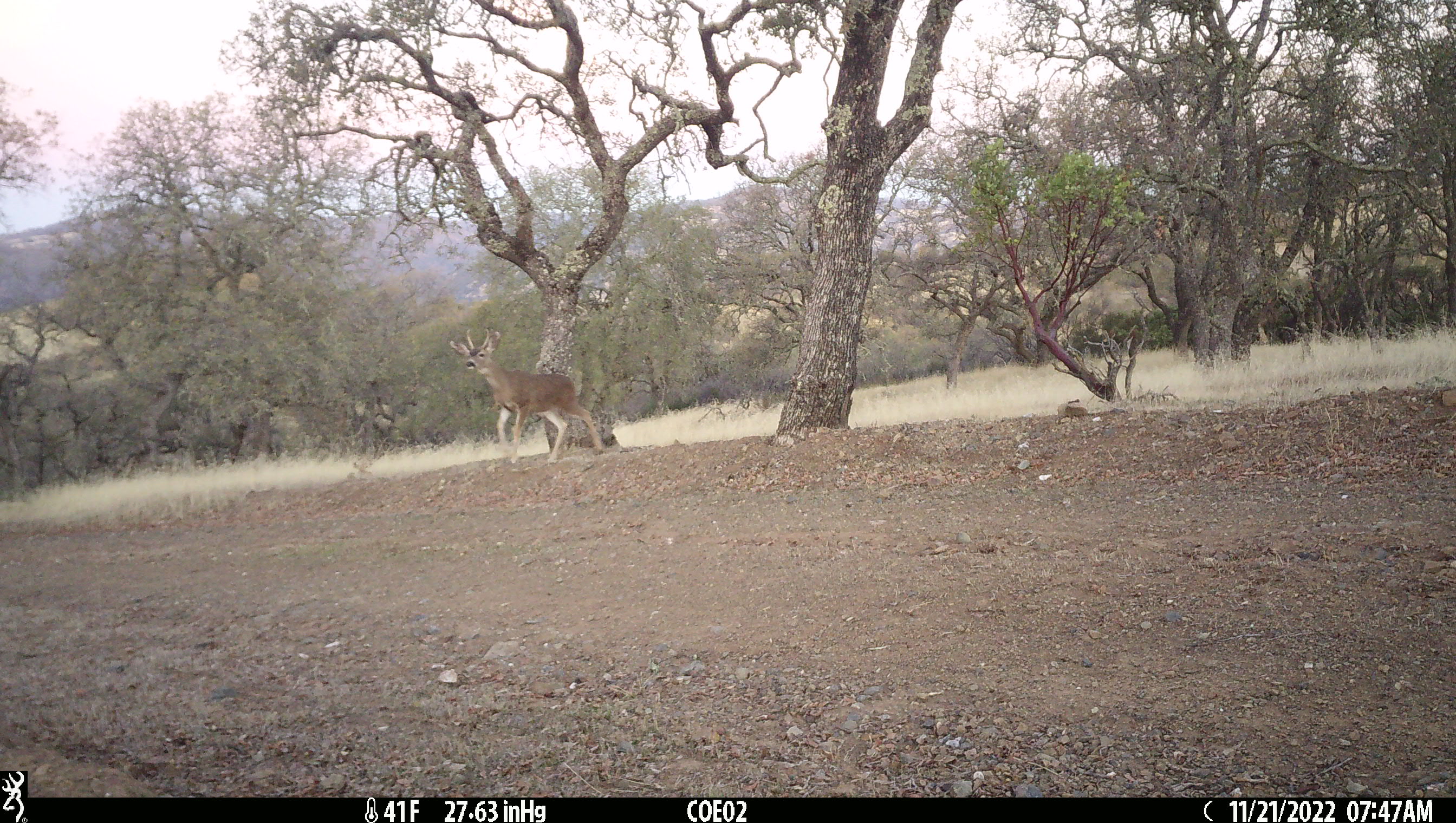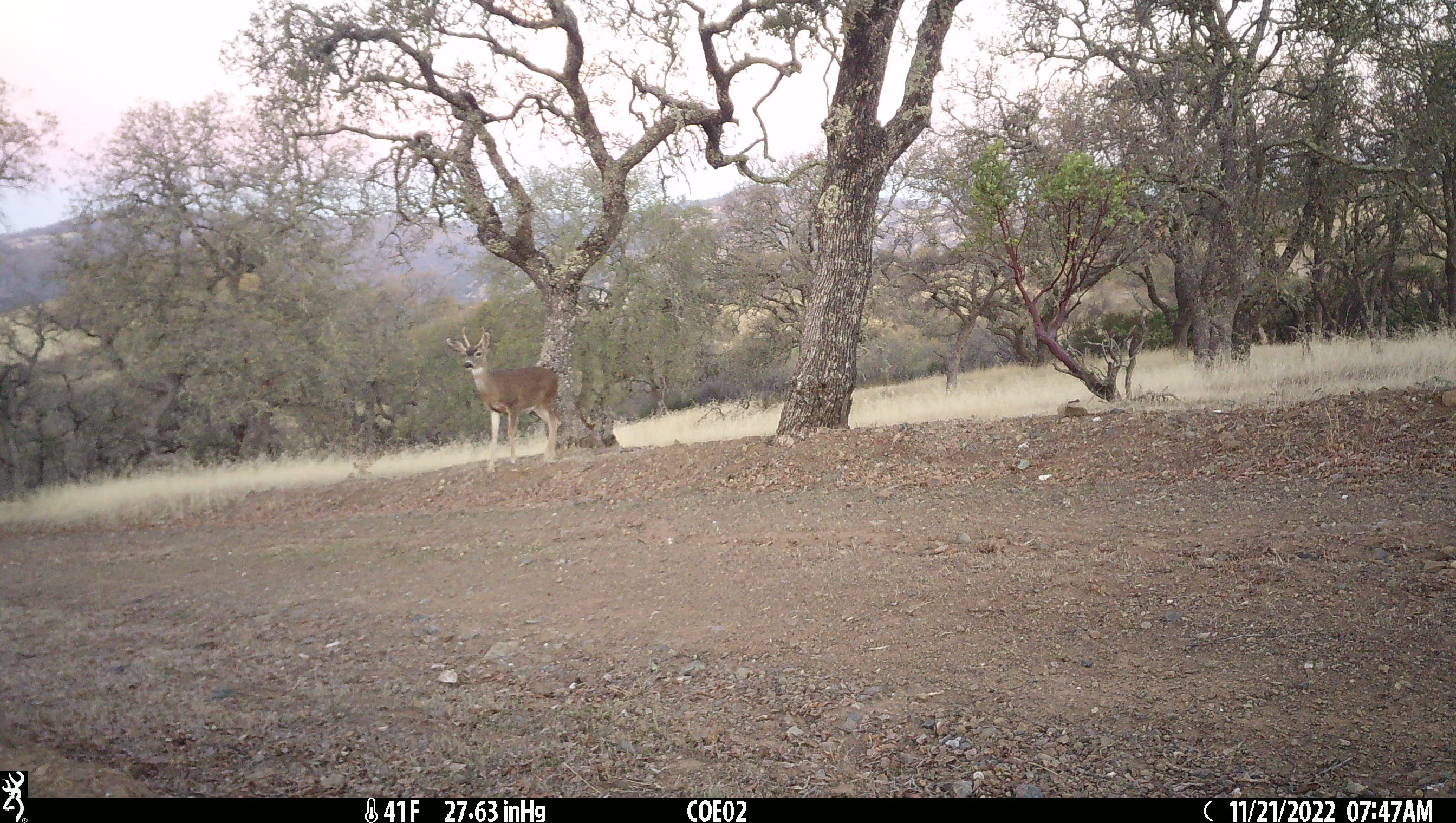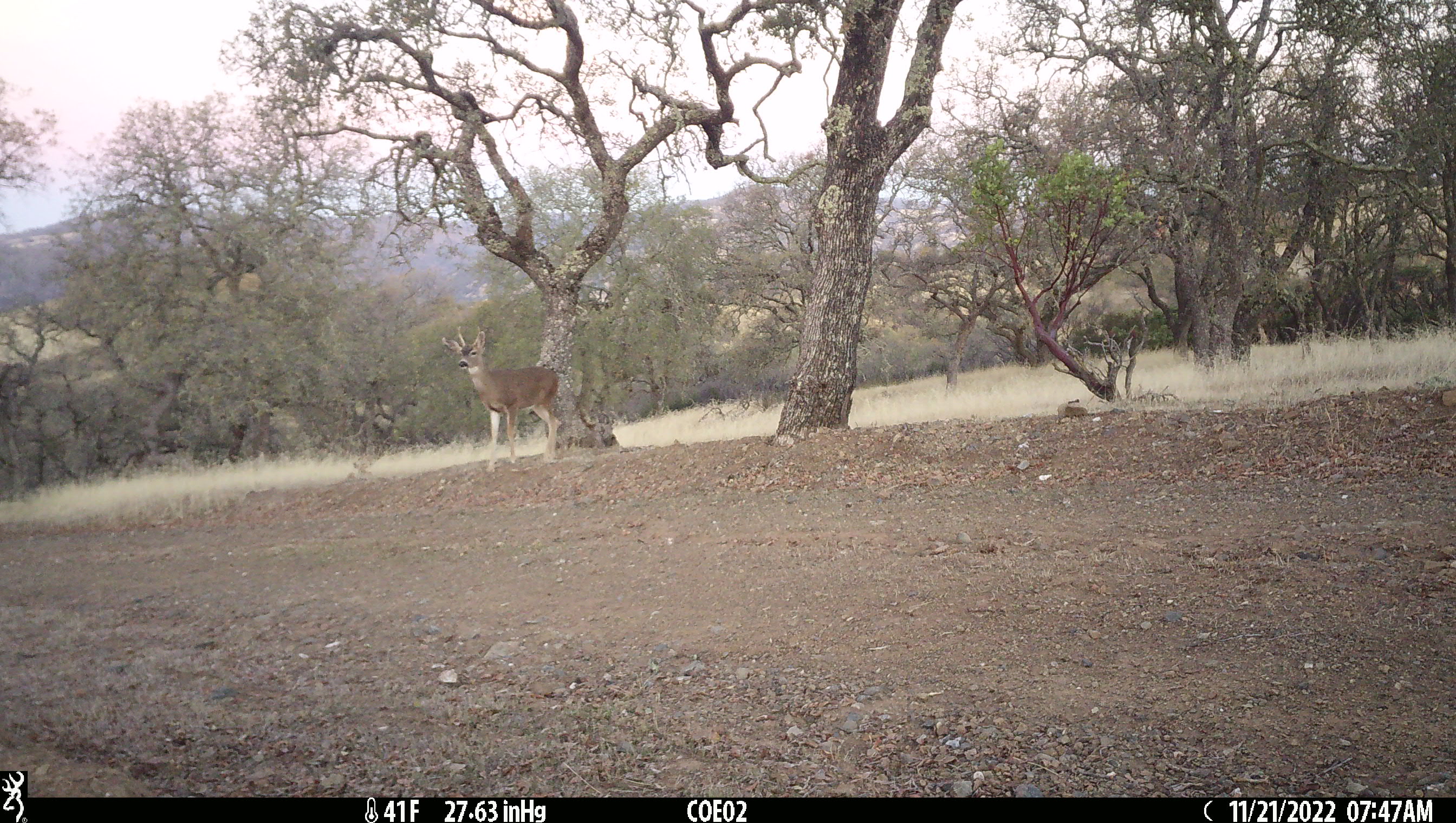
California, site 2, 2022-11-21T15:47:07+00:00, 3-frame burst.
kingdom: Animalia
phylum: Chordata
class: Mammalia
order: Artiodactyla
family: Cervidae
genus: Odocoileus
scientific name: Odocoileus hemionus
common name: mule deer